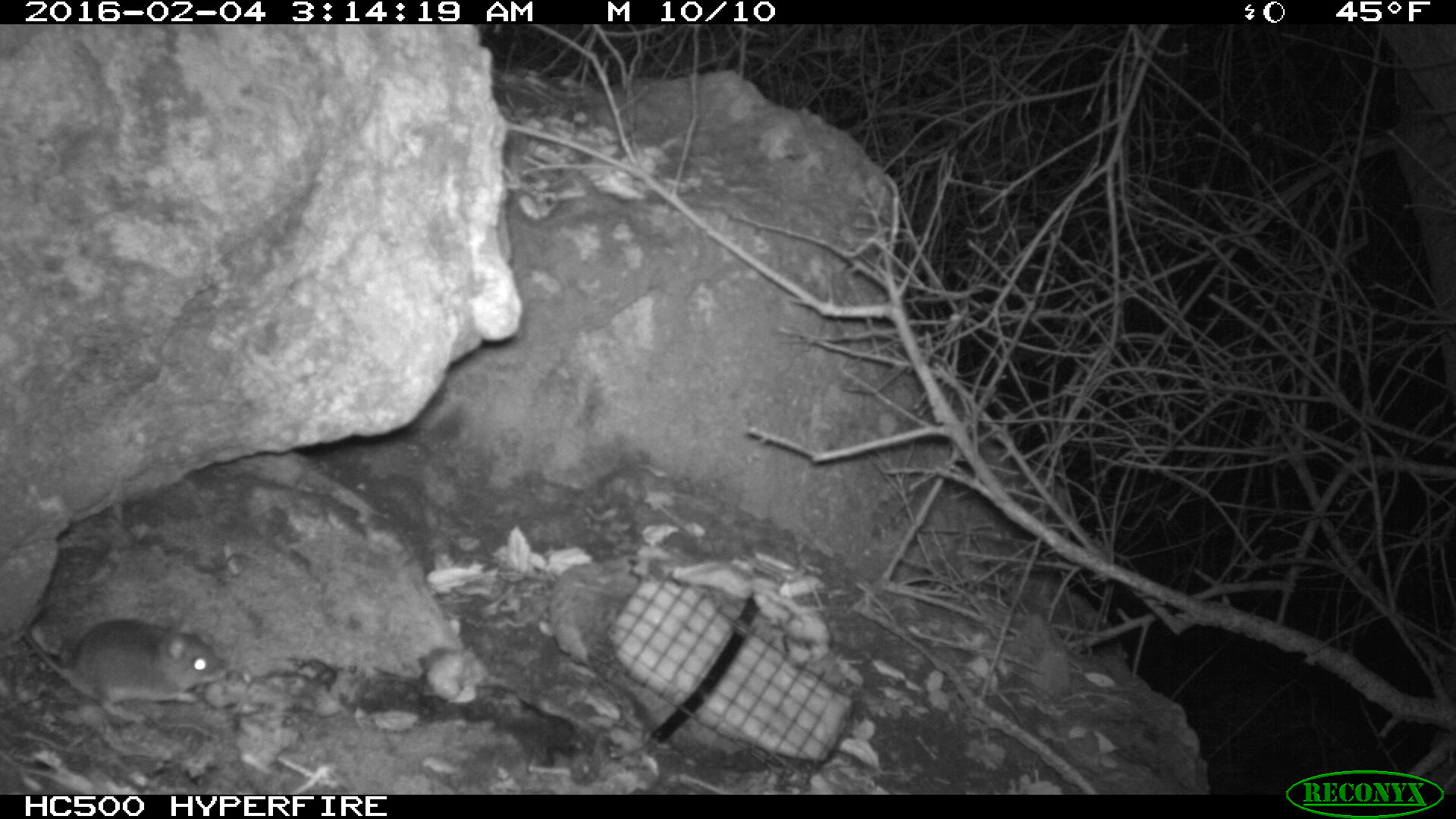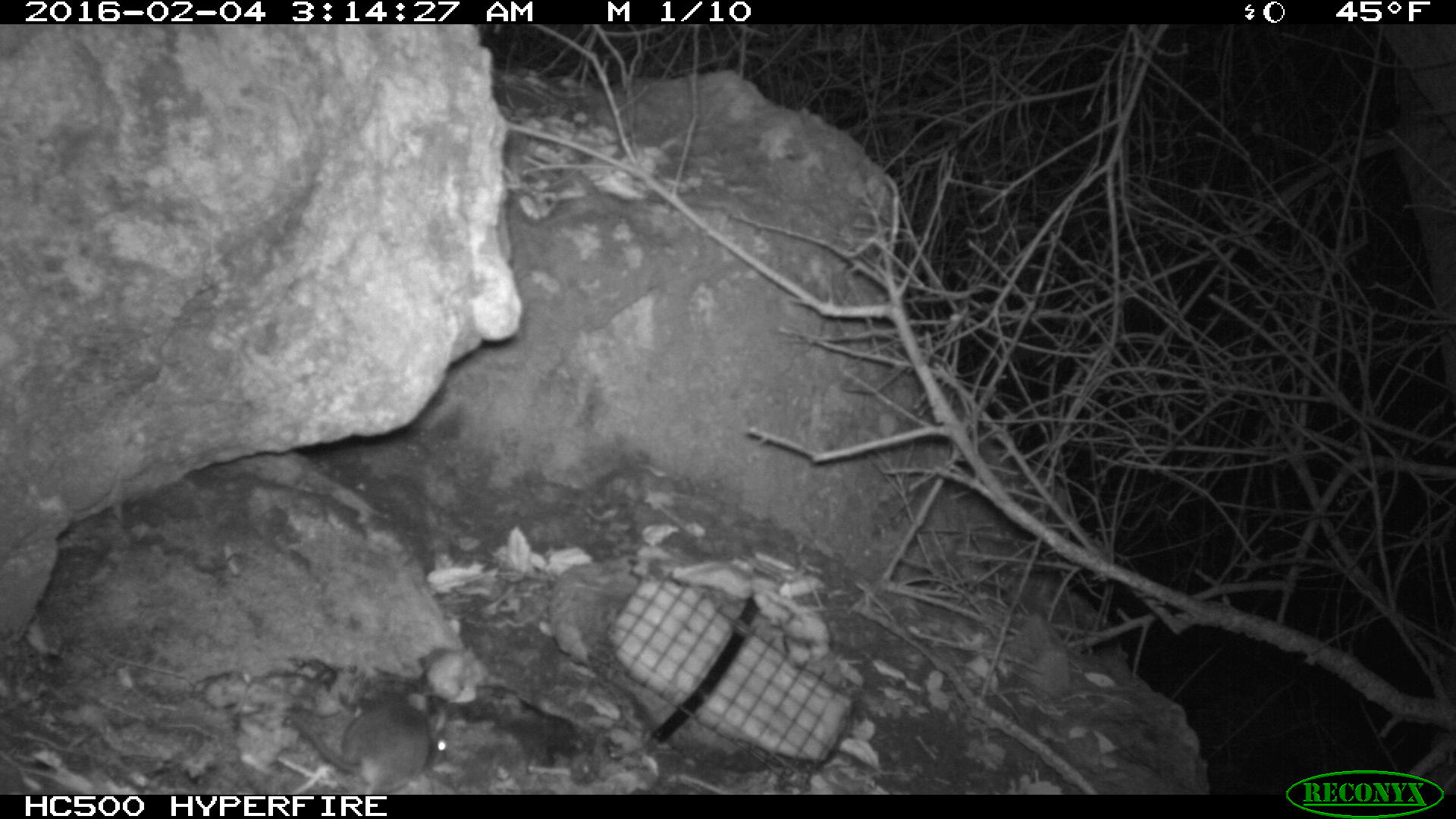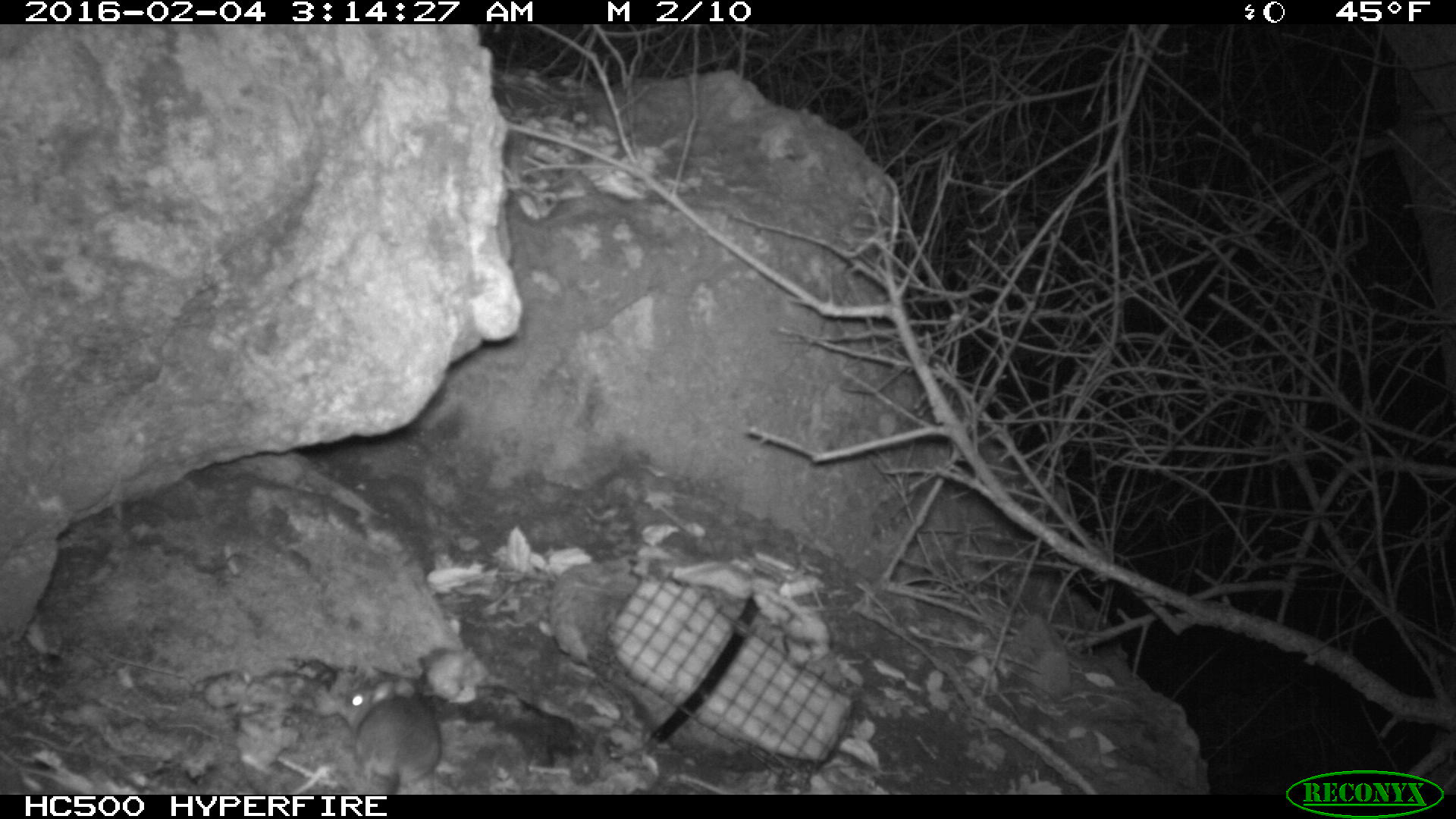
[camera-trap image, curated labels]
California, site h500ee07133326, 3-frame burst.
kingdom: Animalia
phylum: Chordata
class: Mammalia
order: Rodentia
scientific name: Rodentia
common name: rodent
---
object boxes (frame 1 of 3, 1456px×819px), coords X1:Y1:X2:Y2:
rodent: 20:618:229:721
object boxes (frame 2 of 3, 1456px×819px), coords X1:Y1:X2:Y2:
rodent: 289:689:448:793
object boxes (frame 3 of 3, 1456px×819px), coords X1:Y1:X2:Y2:
rodent: 339:679:441:795